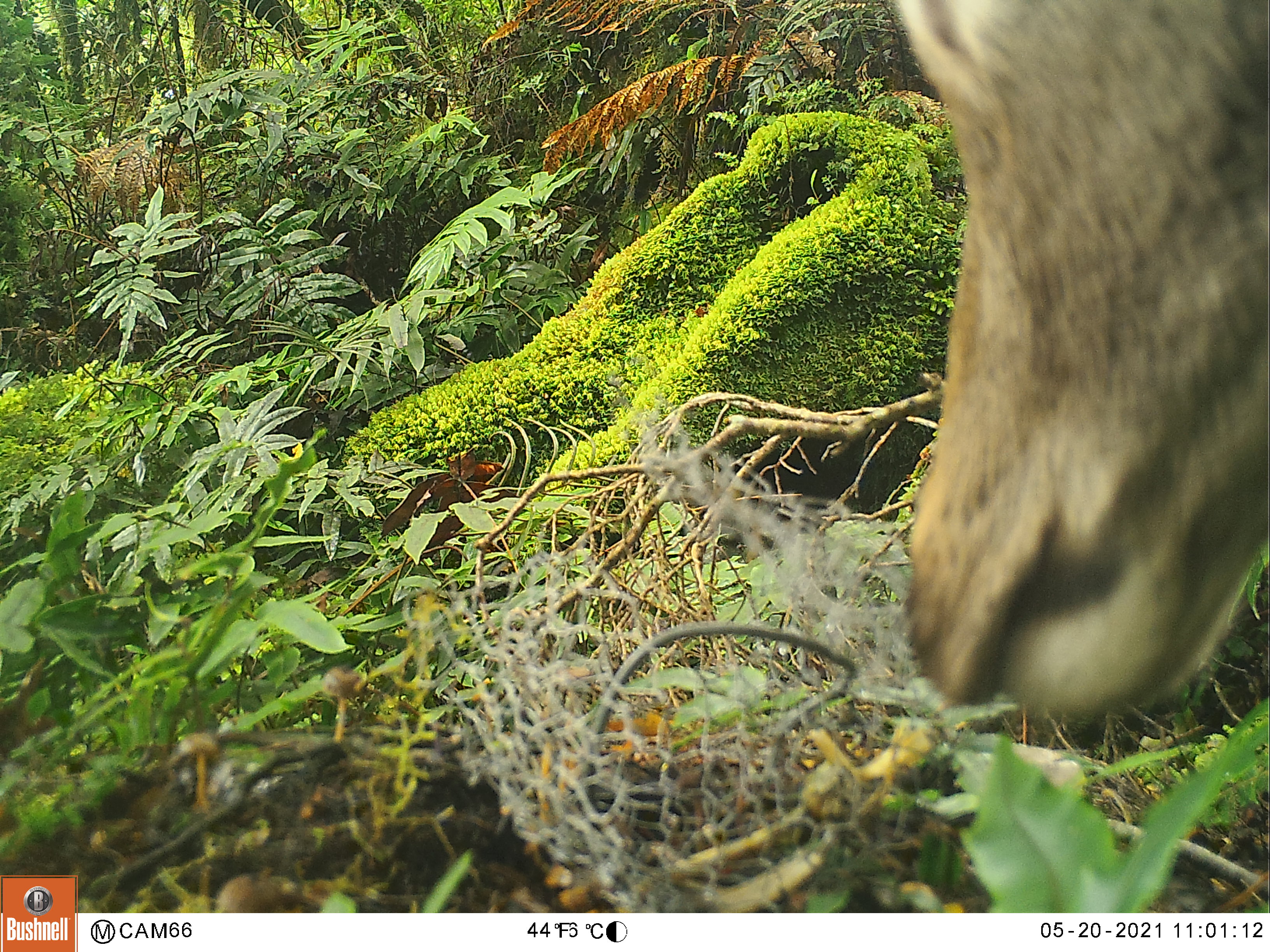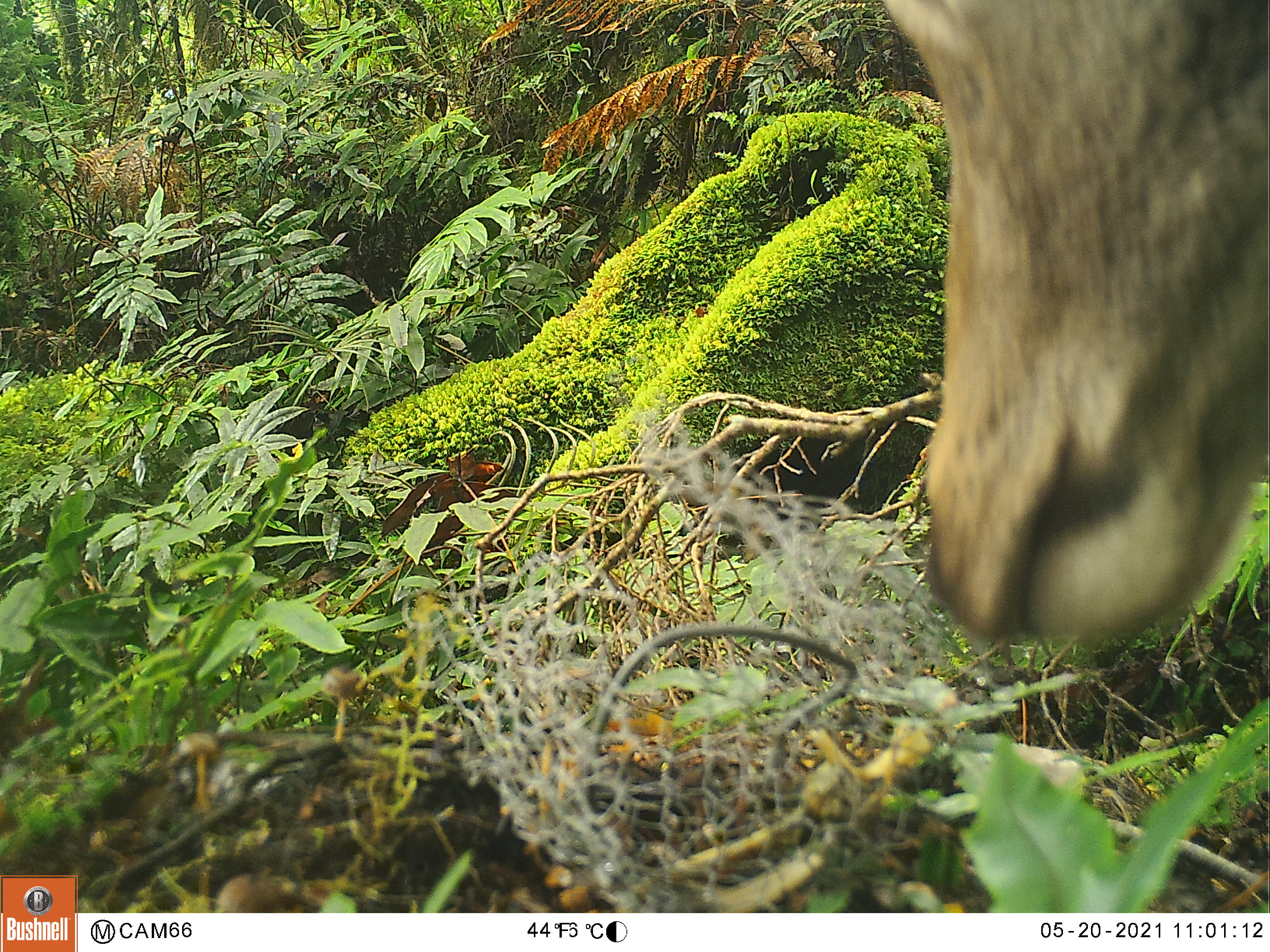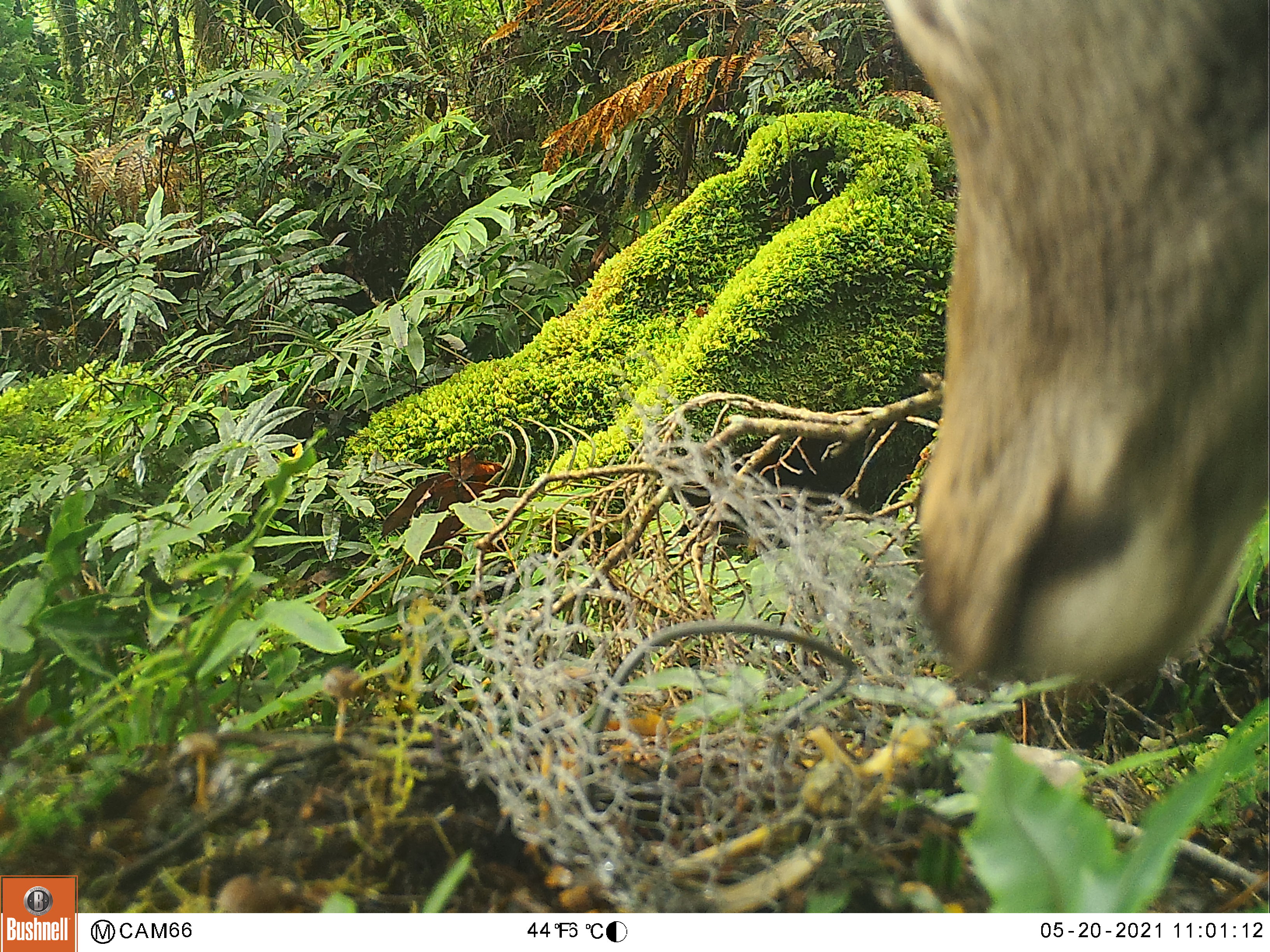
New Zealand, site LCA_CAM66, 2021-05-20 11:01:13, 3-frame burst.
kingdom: Animalia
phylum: Chordata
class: Mammalia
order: Artiodactyla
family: Cervidae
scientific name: Cervidae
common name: deer